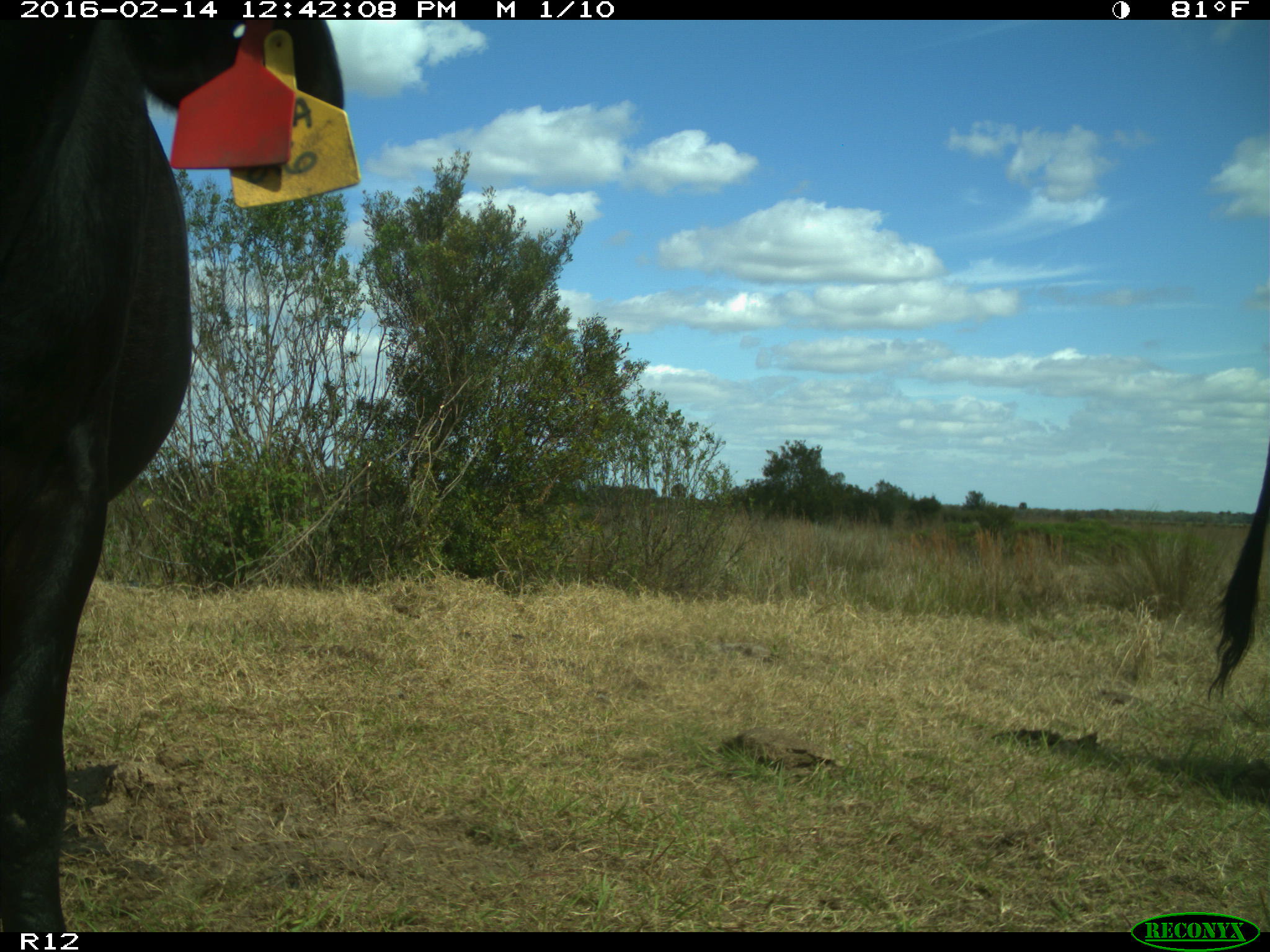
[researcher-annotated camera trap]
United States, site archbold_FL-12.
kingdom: Animalia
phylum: Chordata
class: Mammalia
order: Artiodactyla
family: Bovidae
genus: Bos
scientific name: Bos taurus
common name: domestic cow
Bos taurus (domestic cow).